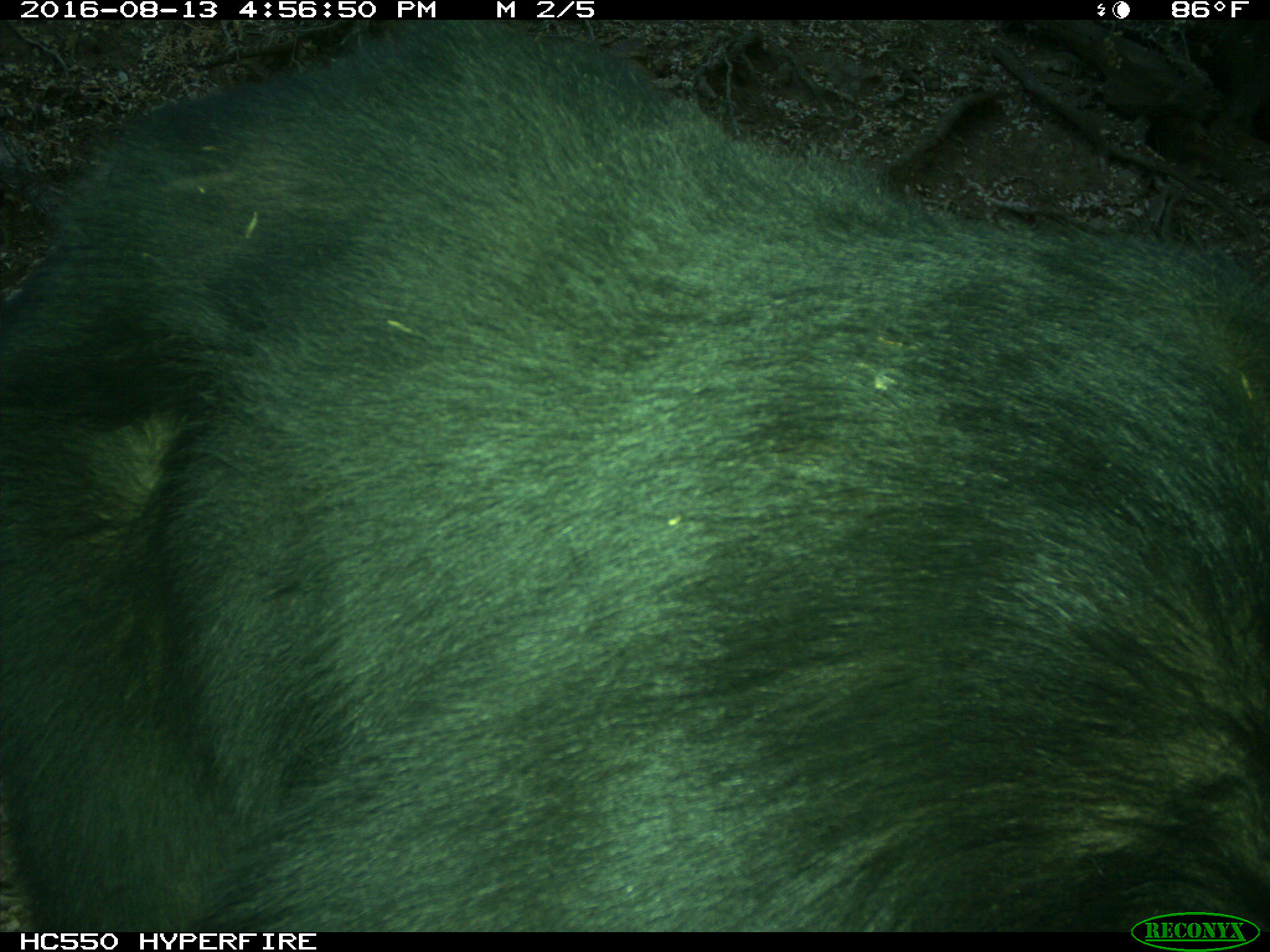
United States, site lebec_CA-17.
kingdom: Animalia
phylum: Chordata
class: Mammalia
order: Carnivora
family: Ursidae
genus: Ursus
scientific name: Ursus americanus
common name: american black bear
Ursus americanus (american black bear).